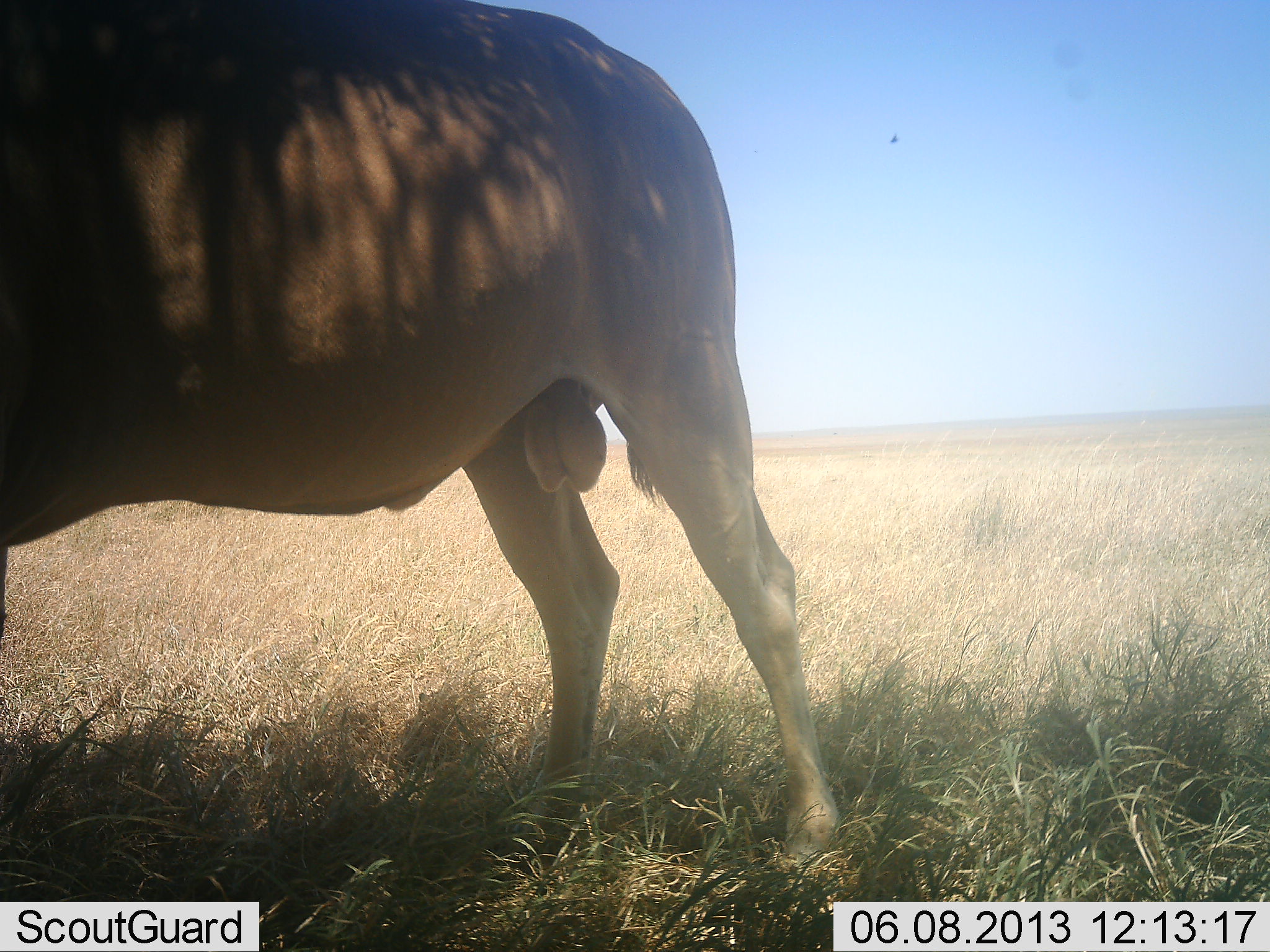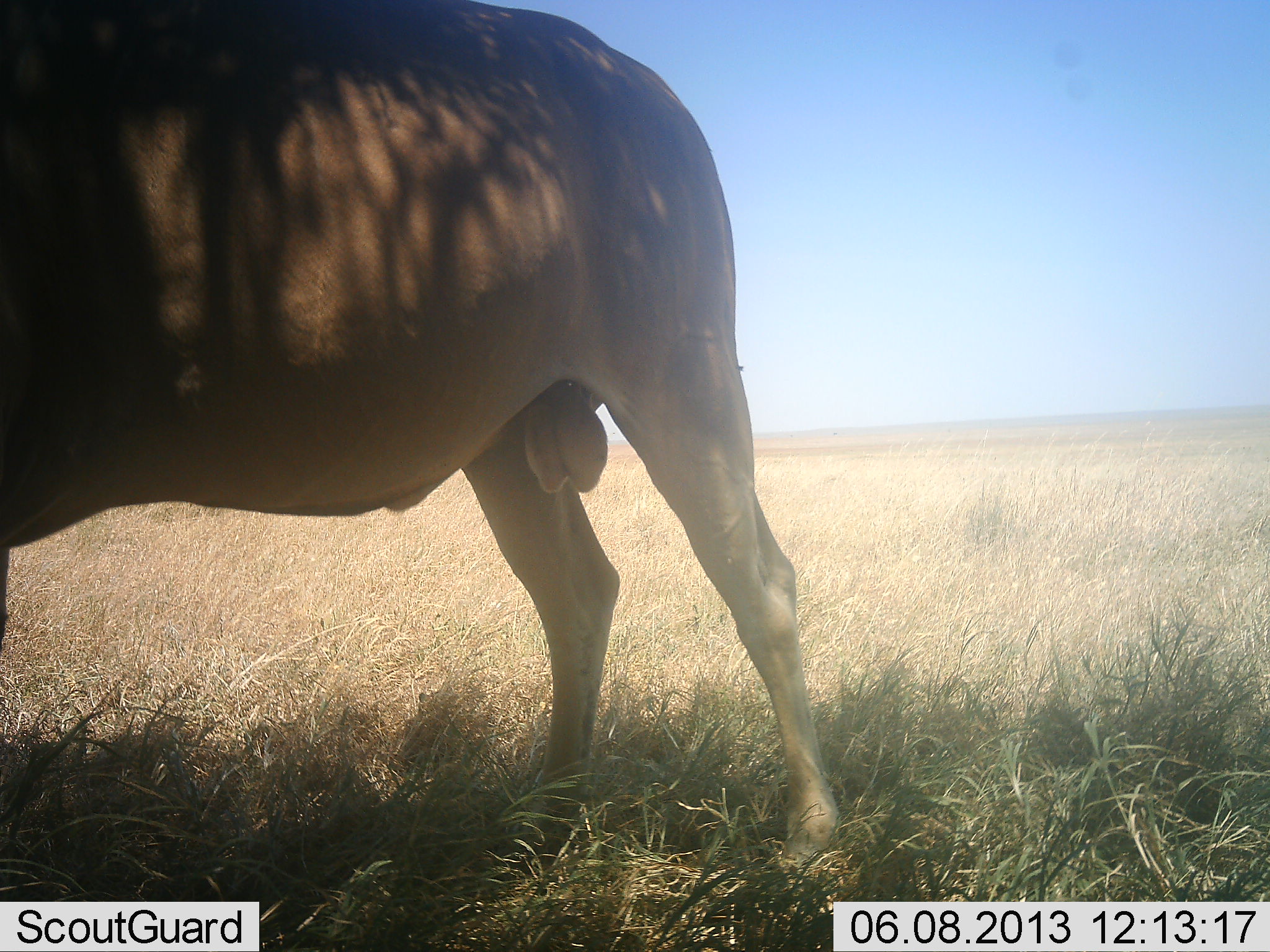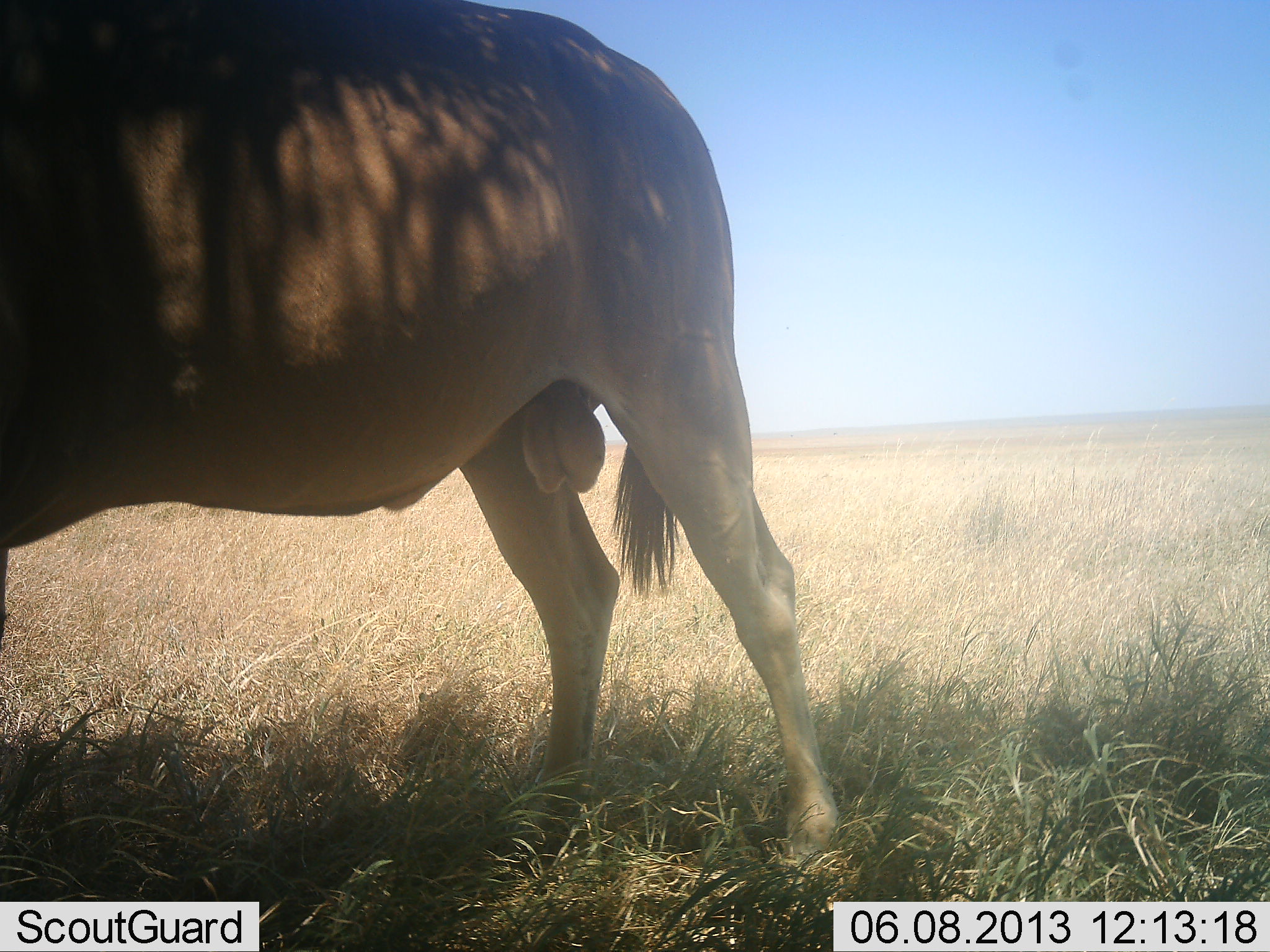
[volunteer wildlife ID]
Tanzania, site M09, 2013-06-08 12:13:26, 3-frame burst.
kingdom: Animalia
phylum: Chordata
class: Mammalia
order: Artiodactyla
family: Bovidae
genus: Tragelaphus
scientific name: Tragelaphus oryx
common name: eland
Eland (Tragelaphus oryx), count 1. Behavior (volunteer vote fractions): standing 100%, resting 0%, moving 0%, interacting 0%. Young present (vote fraction): 0%. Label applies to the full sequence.